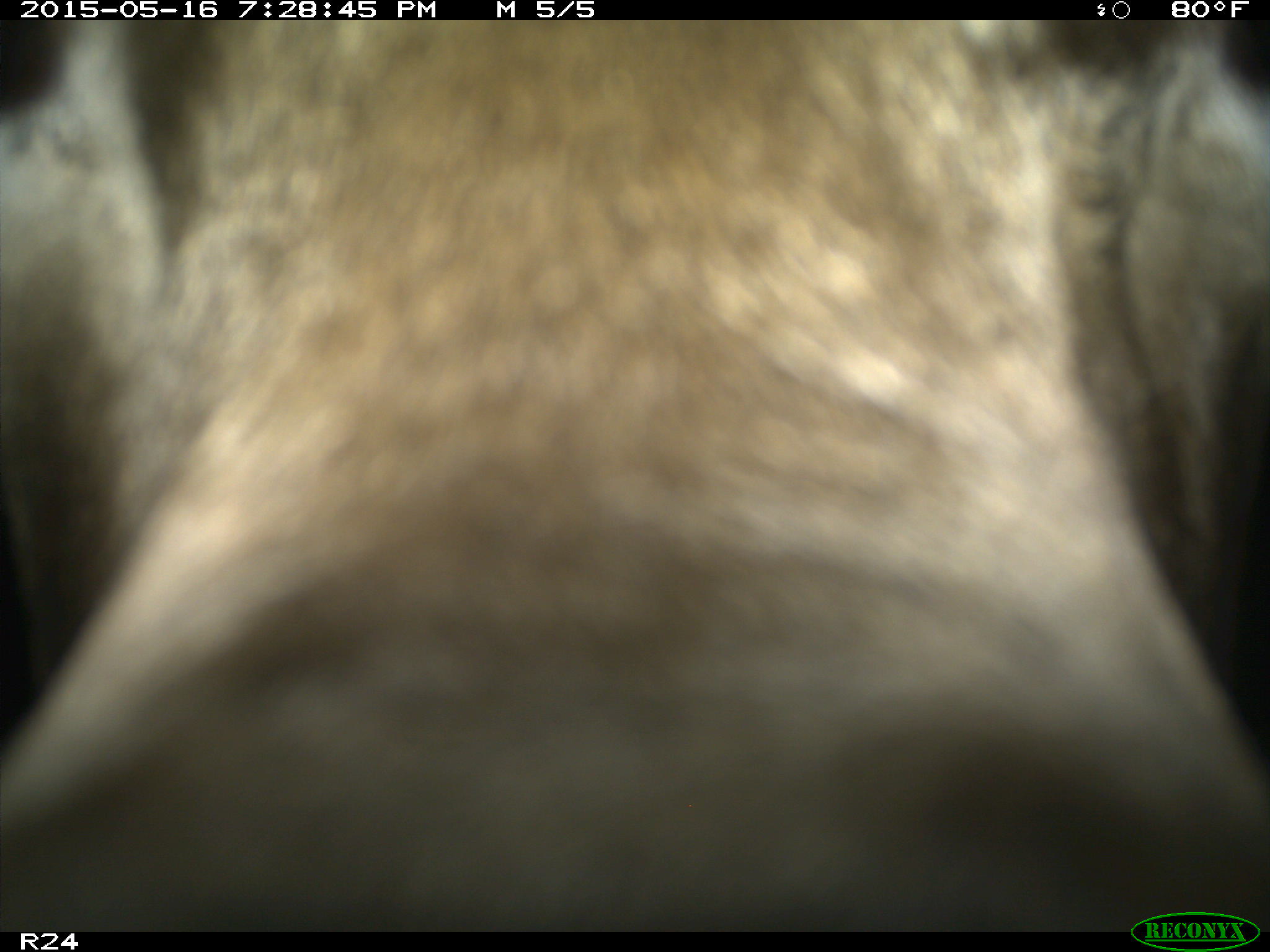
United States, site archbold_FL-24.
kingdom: Animalia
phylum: Chordata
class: Mammalia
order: Artiodactyla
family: Bovidae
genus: Bos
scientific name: Bos taurus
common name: domestic cow